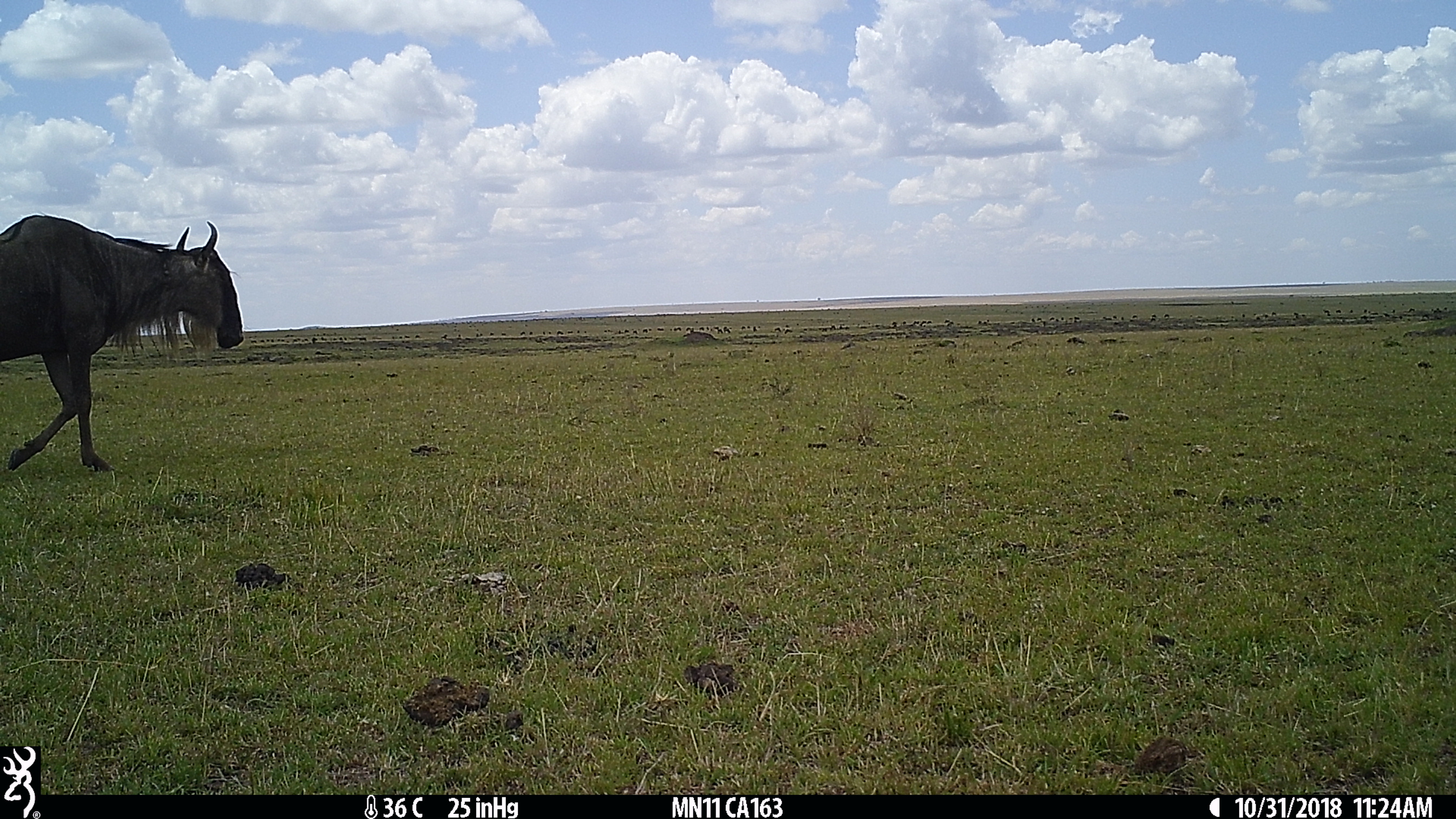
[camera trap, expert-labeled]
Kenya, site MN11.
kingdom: Animalia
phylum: Chordata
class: Mammalia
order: Artiodactyla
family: Bovidae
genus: Connochaetes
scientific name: Connochaetes taurinus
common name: blue wildebeest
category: wildebeest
Wildebeest (blue wildebeest) (Connochaetes taurinus).